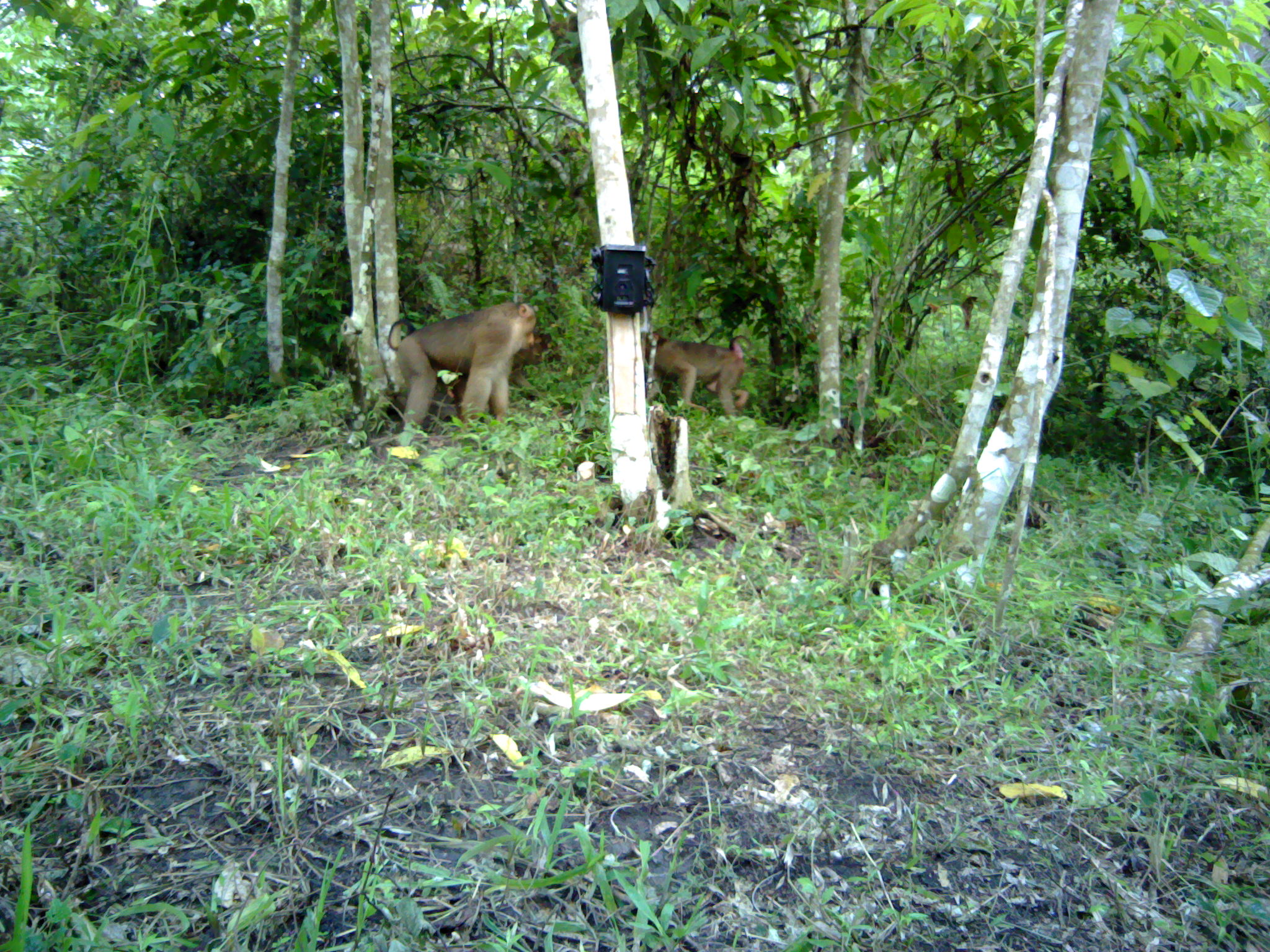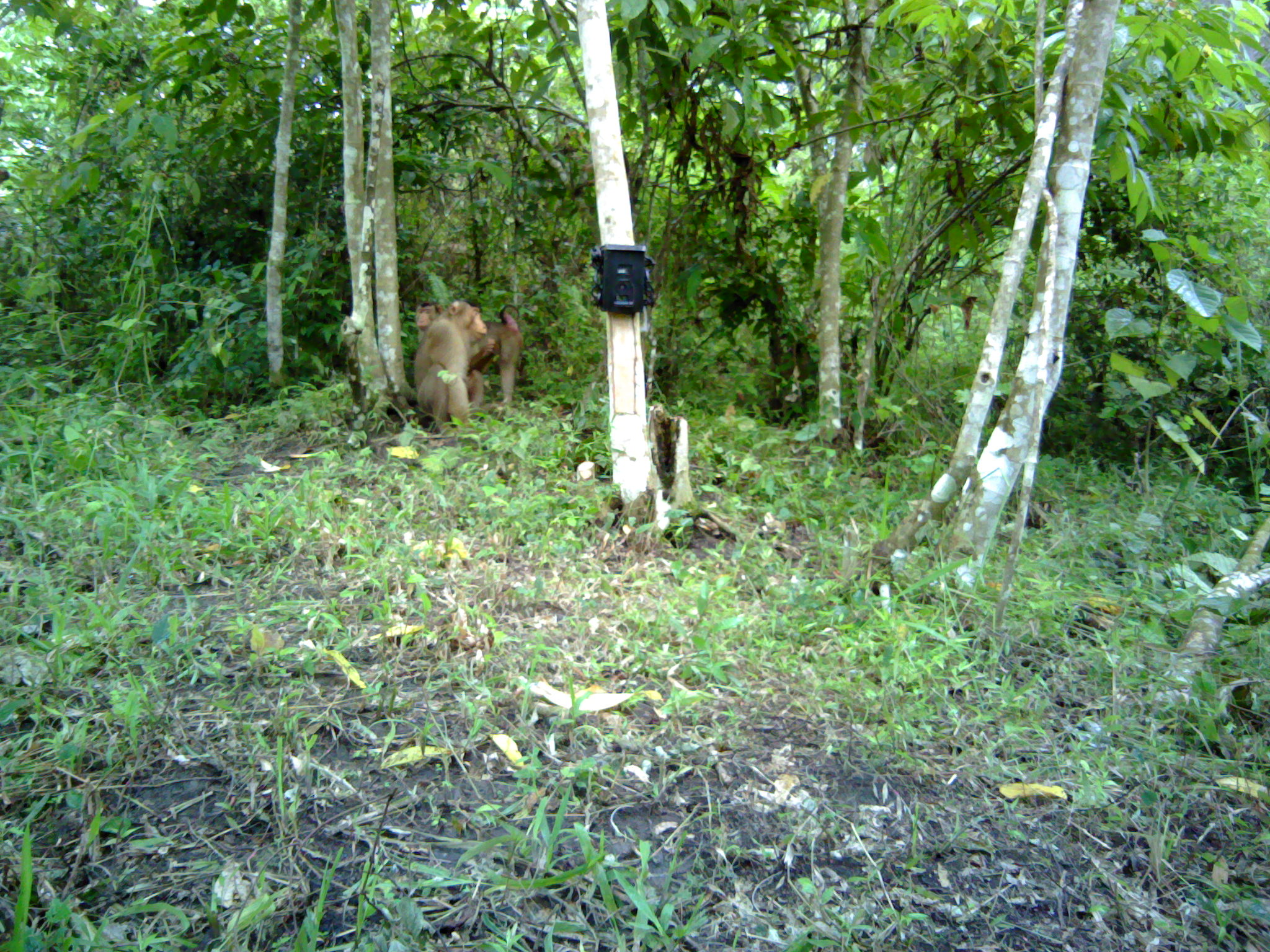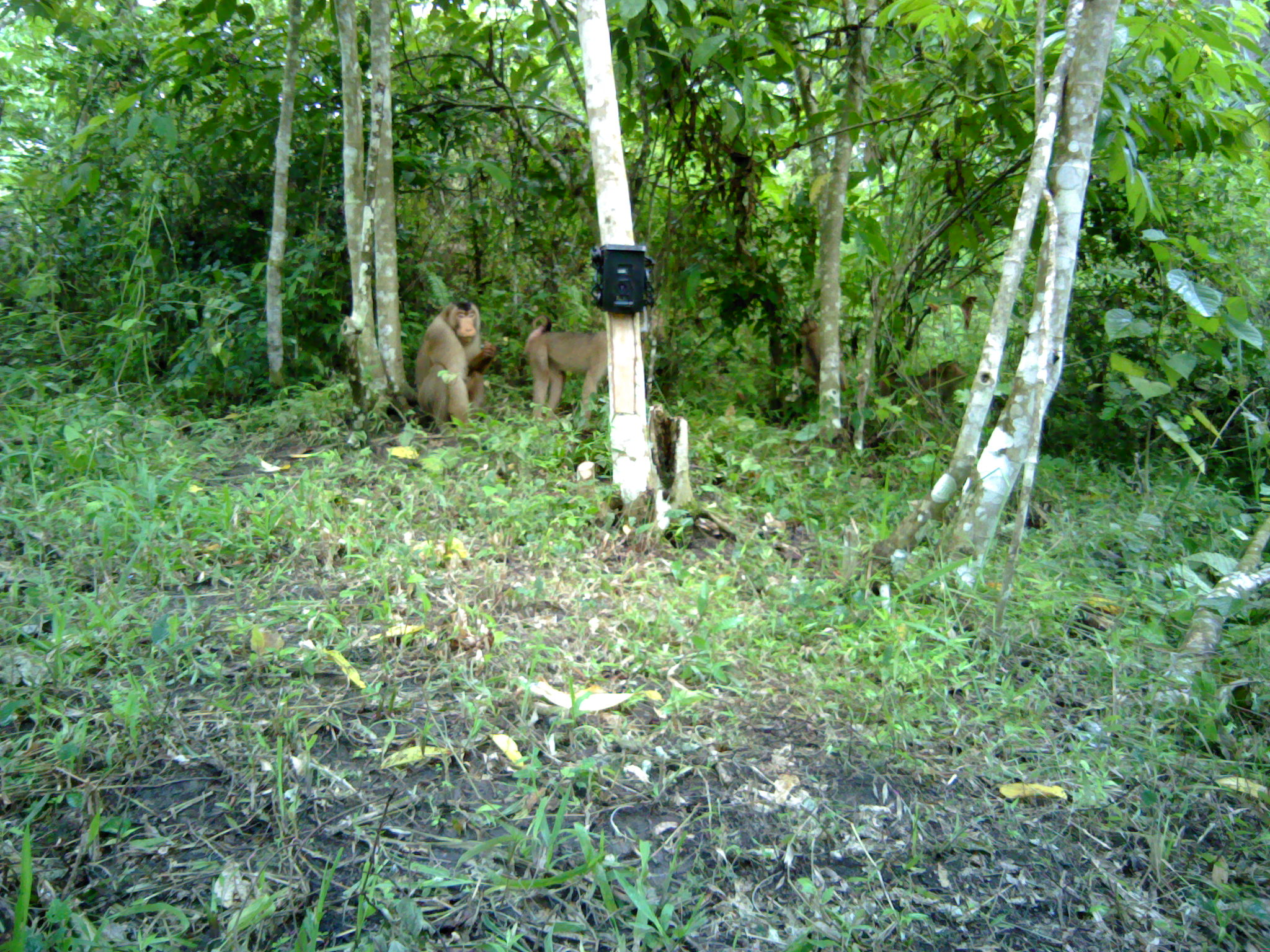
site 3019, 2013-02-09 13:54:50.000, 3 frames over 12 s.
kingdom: Animalia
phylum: Chordata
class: Mammalia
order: Primates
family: Cercopithecidae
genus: Macaca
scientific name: Macaca nemestrina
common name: southern pig-tailed macaque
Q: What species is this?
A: Macaca nemestrina (southern pig-tailed macaque).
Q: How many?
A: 3.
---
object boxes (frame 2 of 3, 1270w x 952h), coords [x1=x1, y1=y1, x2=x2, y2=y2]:
macaca nemestrina: [x1=410, y1=298, x2=523, y2=408]; [x1=410, y1=297, x2=496, y2=433]